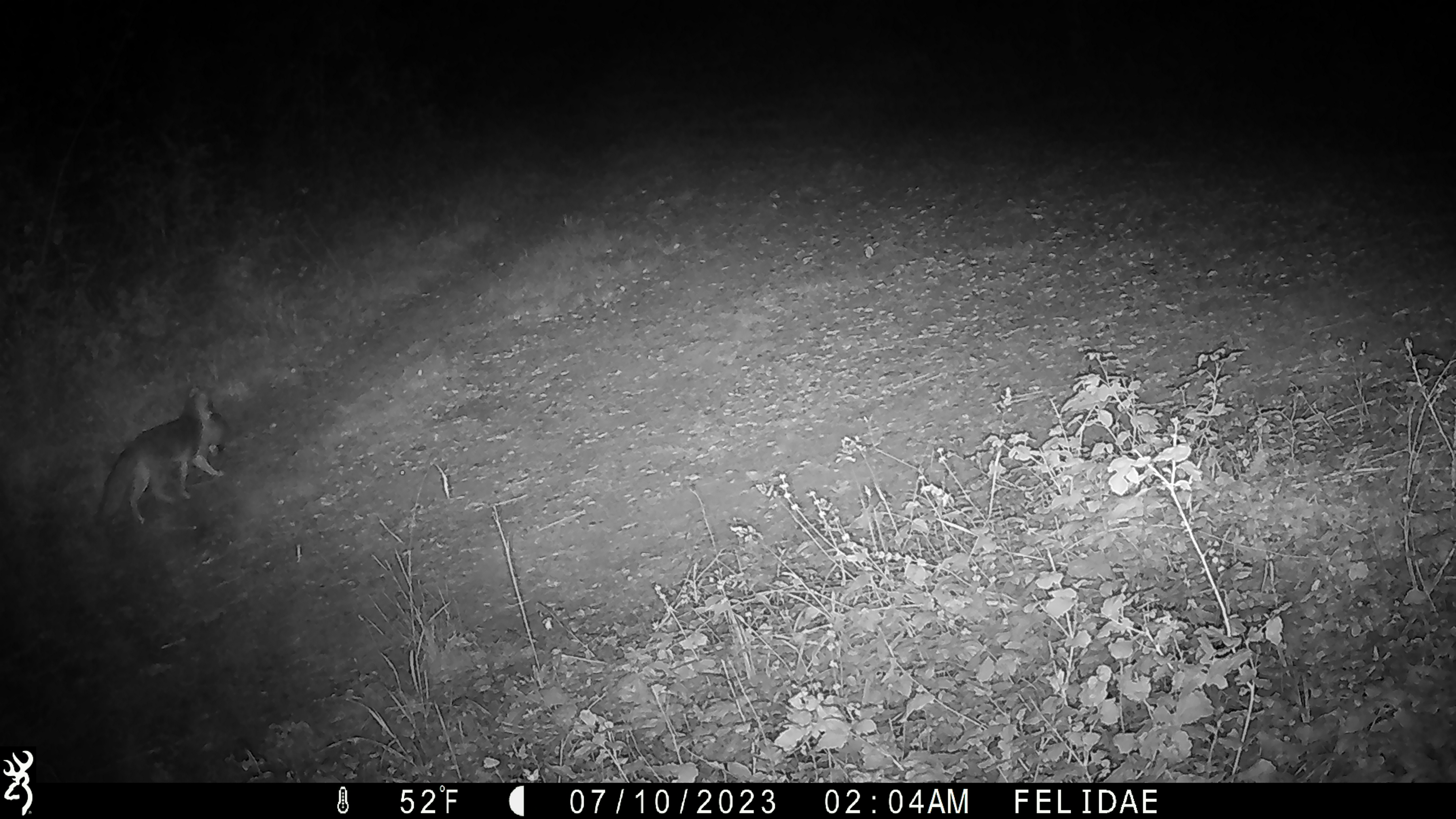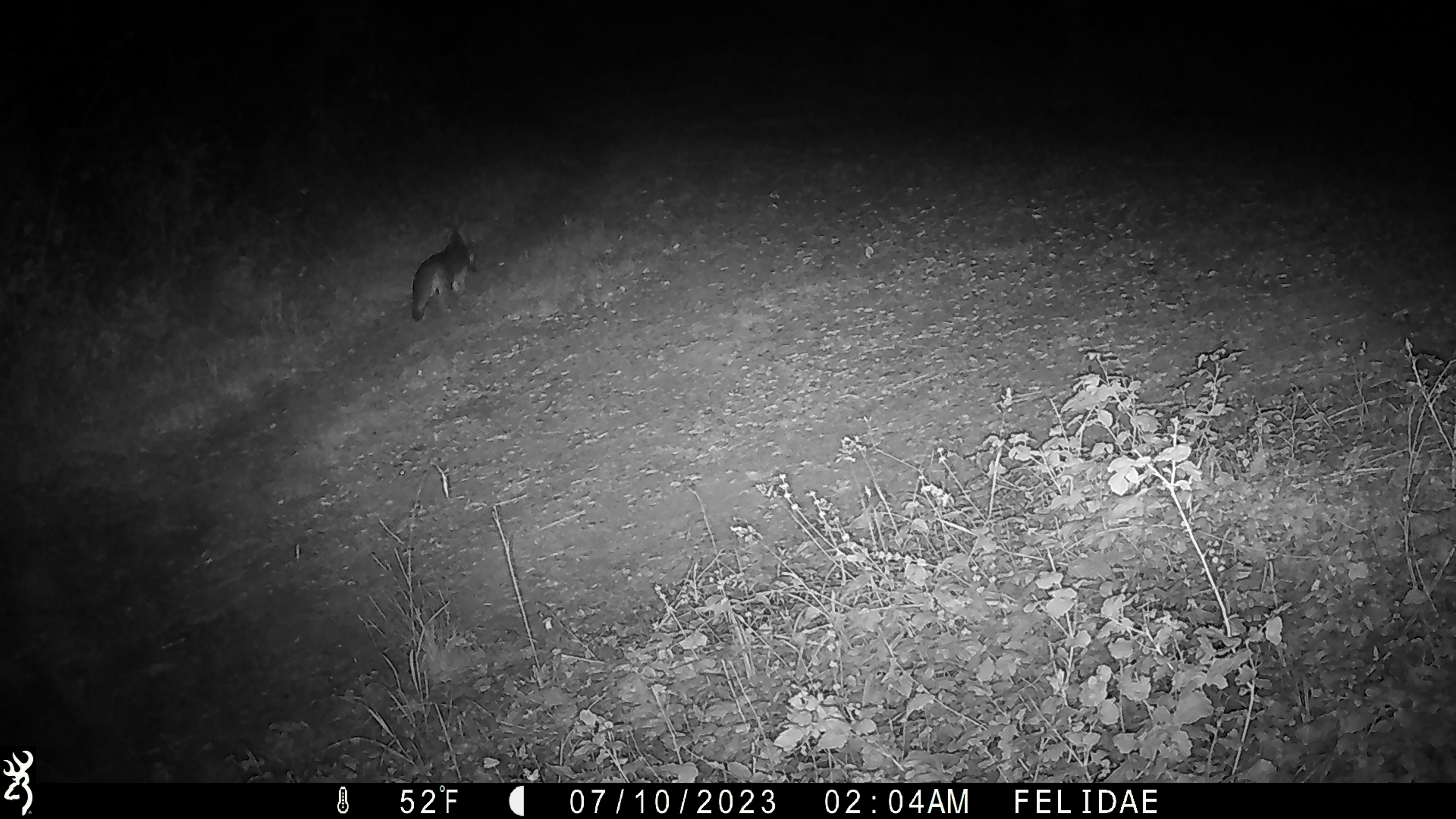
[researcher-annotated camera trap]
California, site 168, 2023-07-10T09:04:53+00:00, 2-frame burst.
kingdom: Animalia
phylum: Chordata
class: Mammalia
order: Carnivora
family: Canidae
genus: Urocyon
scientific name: Urocyon cinereoargenteus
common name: gray fox